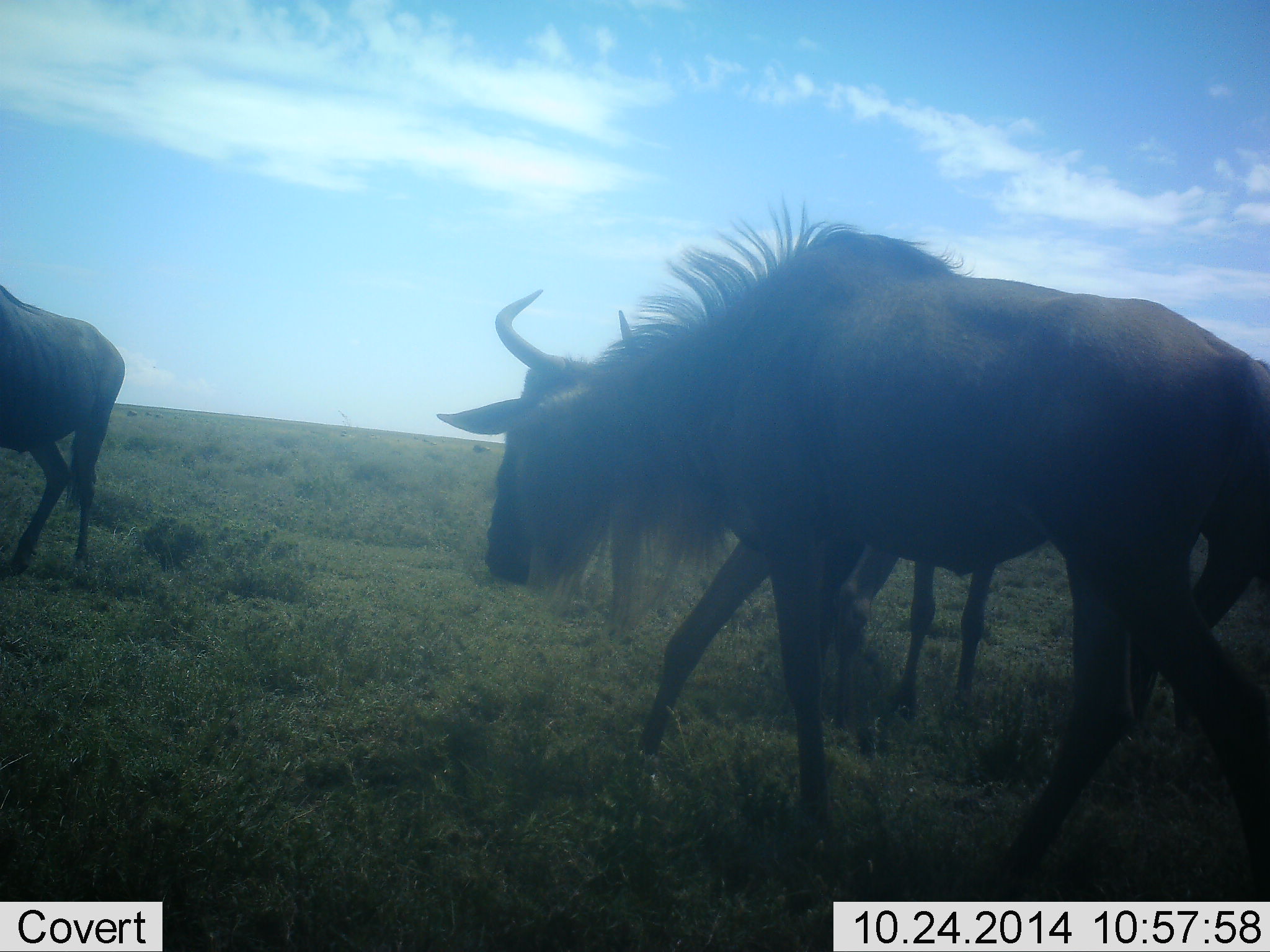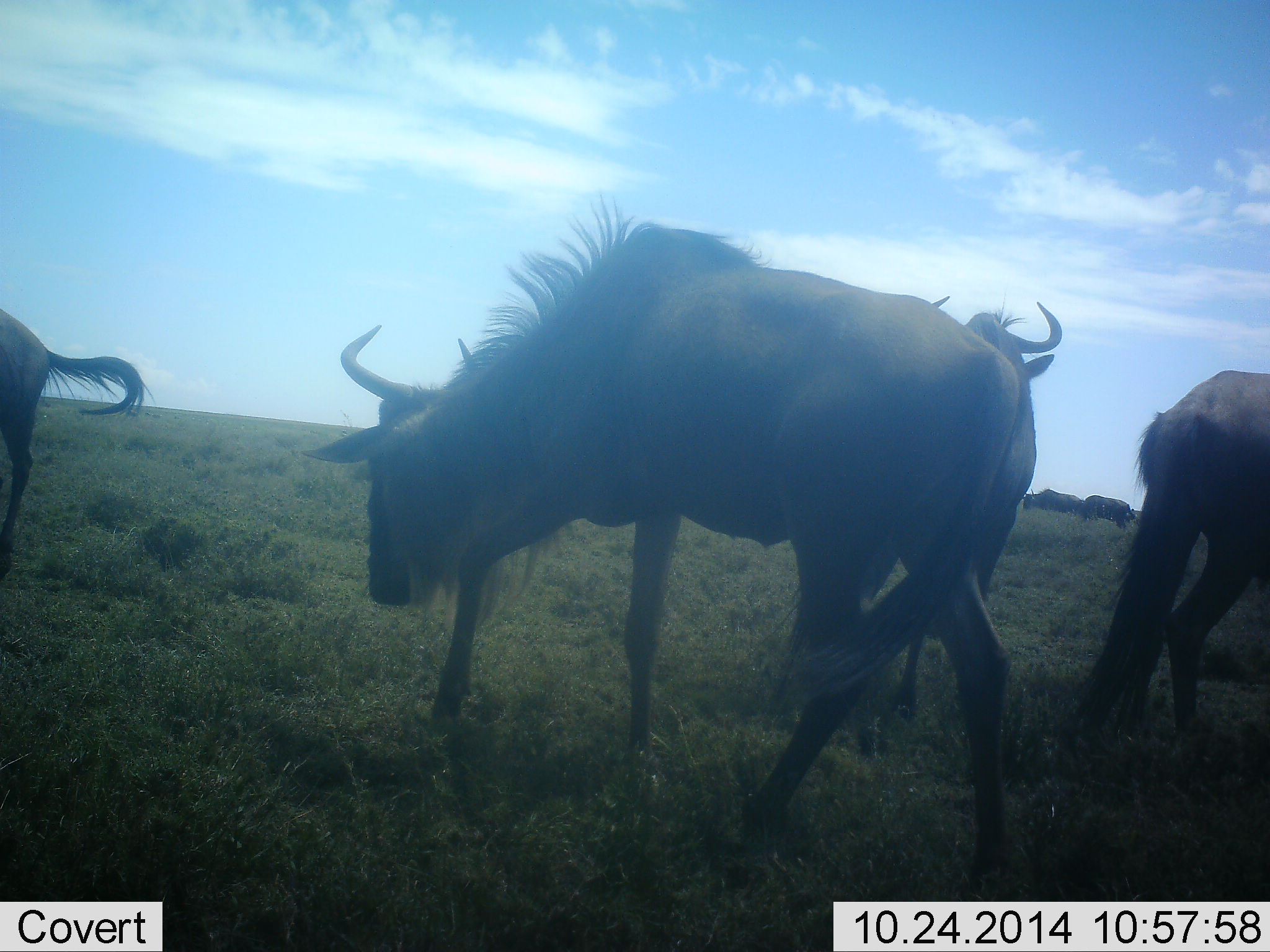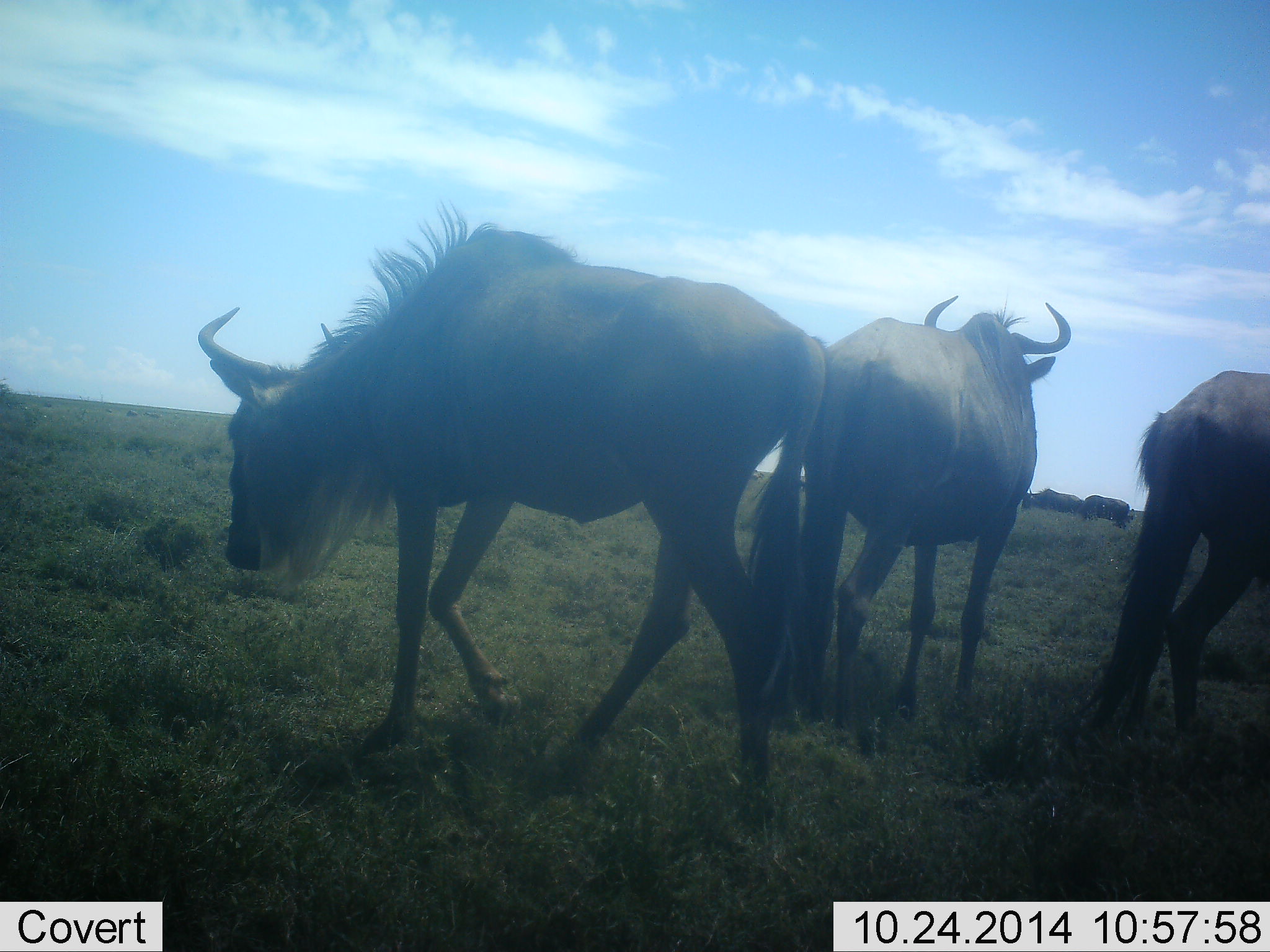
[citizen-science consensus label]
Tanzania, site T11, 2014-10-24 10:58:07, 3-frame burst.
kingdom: Animalia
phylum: Chordata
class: Mammalia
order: Artiodactyla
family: Bovidae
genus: Connochaetes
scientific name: Connochaetes taurinus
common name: blue wildebeest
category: wildebeest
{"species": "wildebeest (blue wildebeest) (Connochaetes taurinus)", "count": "6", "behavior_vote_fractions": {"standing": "50%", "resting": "0%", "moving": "70%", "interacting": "10%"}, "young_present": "10%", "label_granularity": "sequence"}